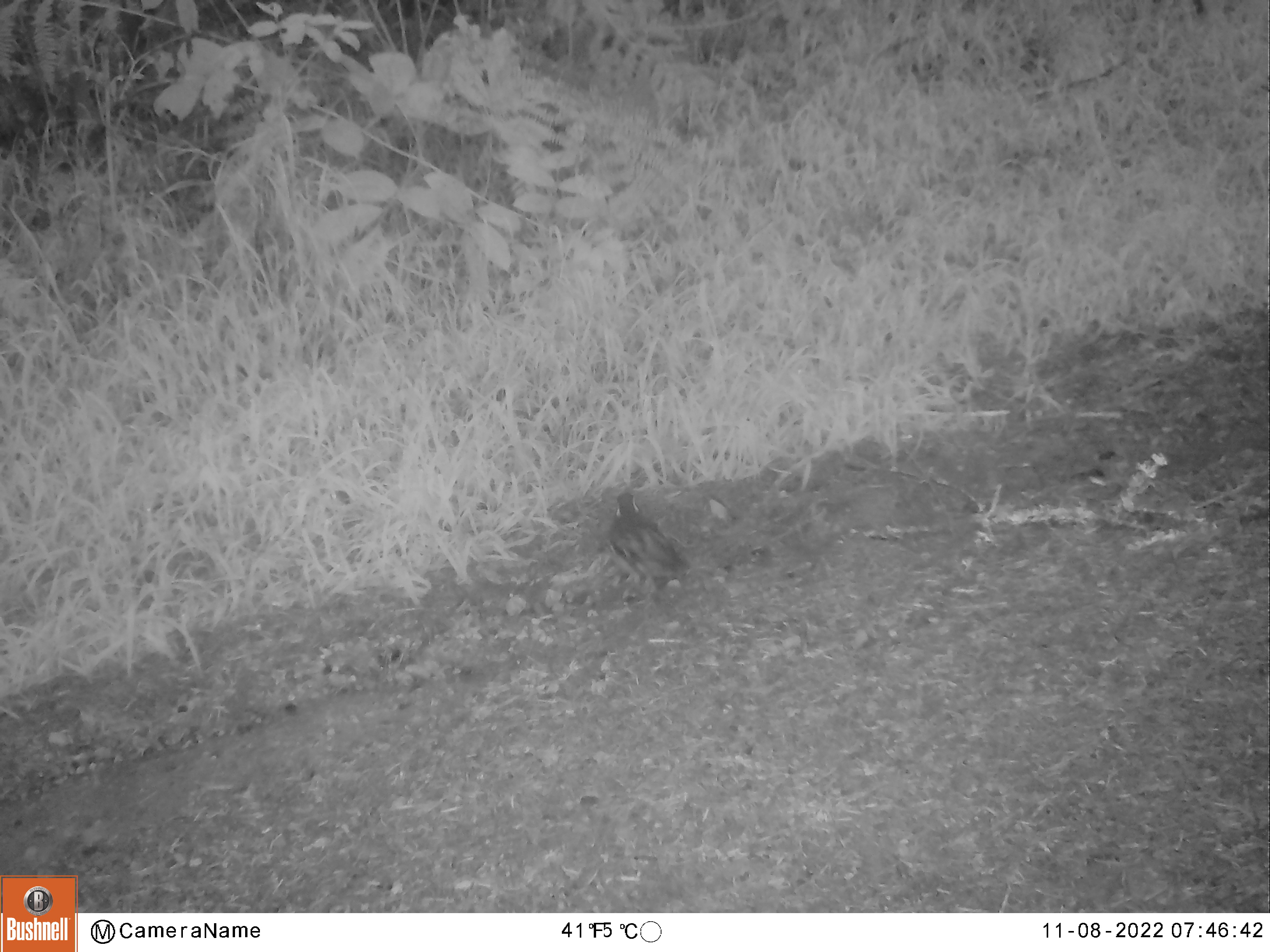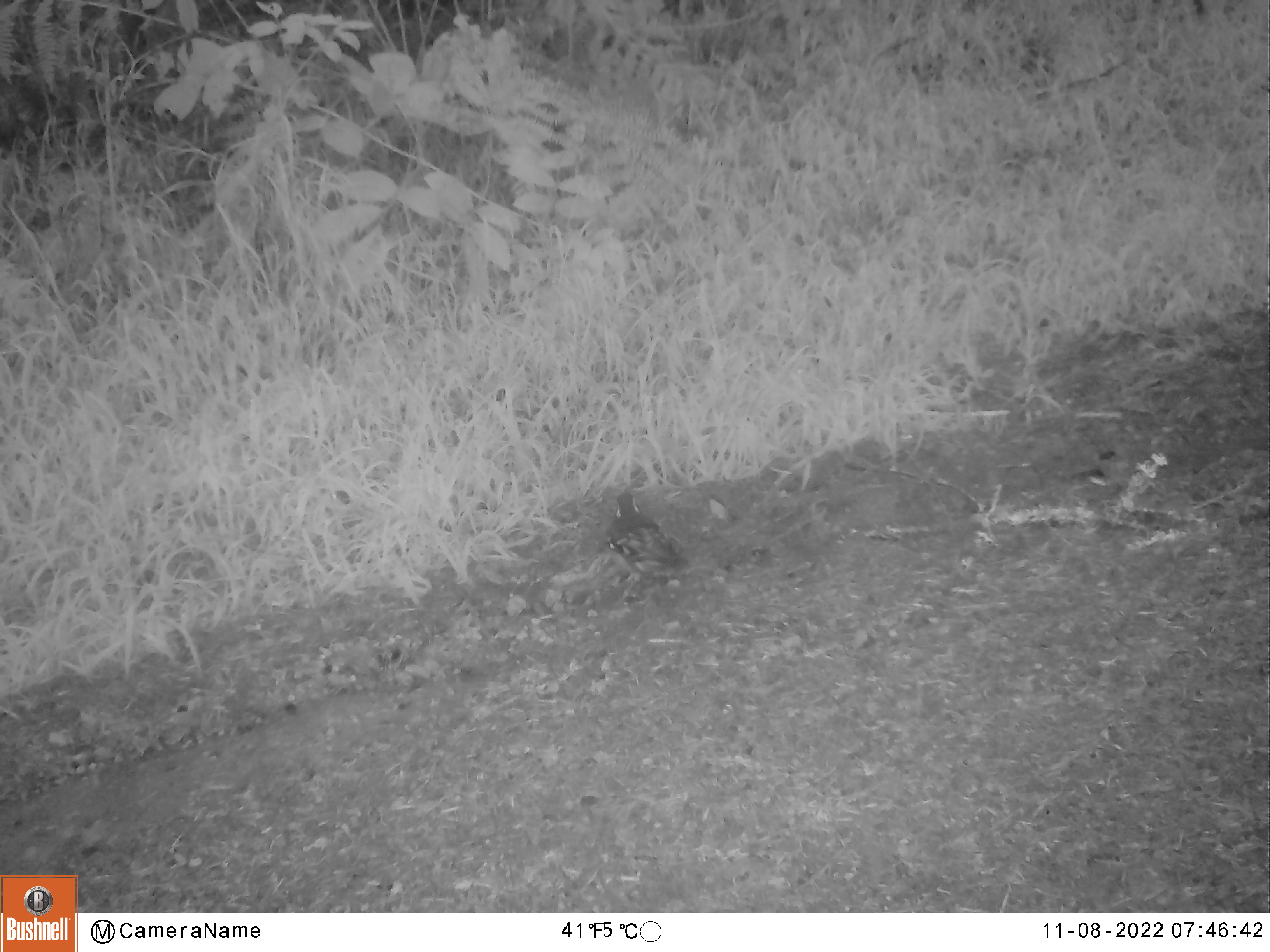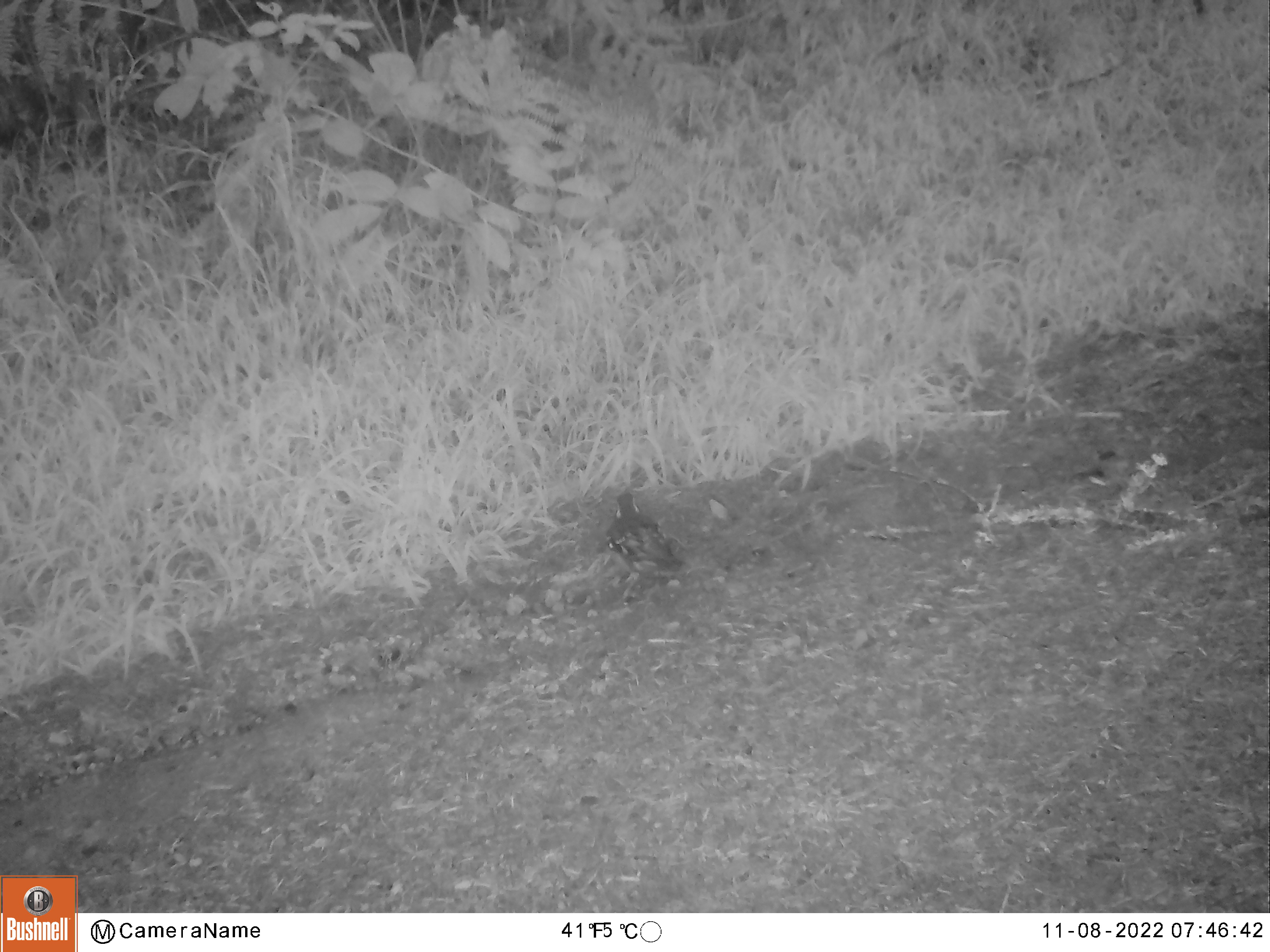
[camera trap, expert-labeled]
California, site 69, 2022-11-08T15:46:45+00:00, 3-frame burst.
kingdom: Animalia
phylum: Chordata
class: Aves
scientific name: Aves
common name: bird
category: unknown bird